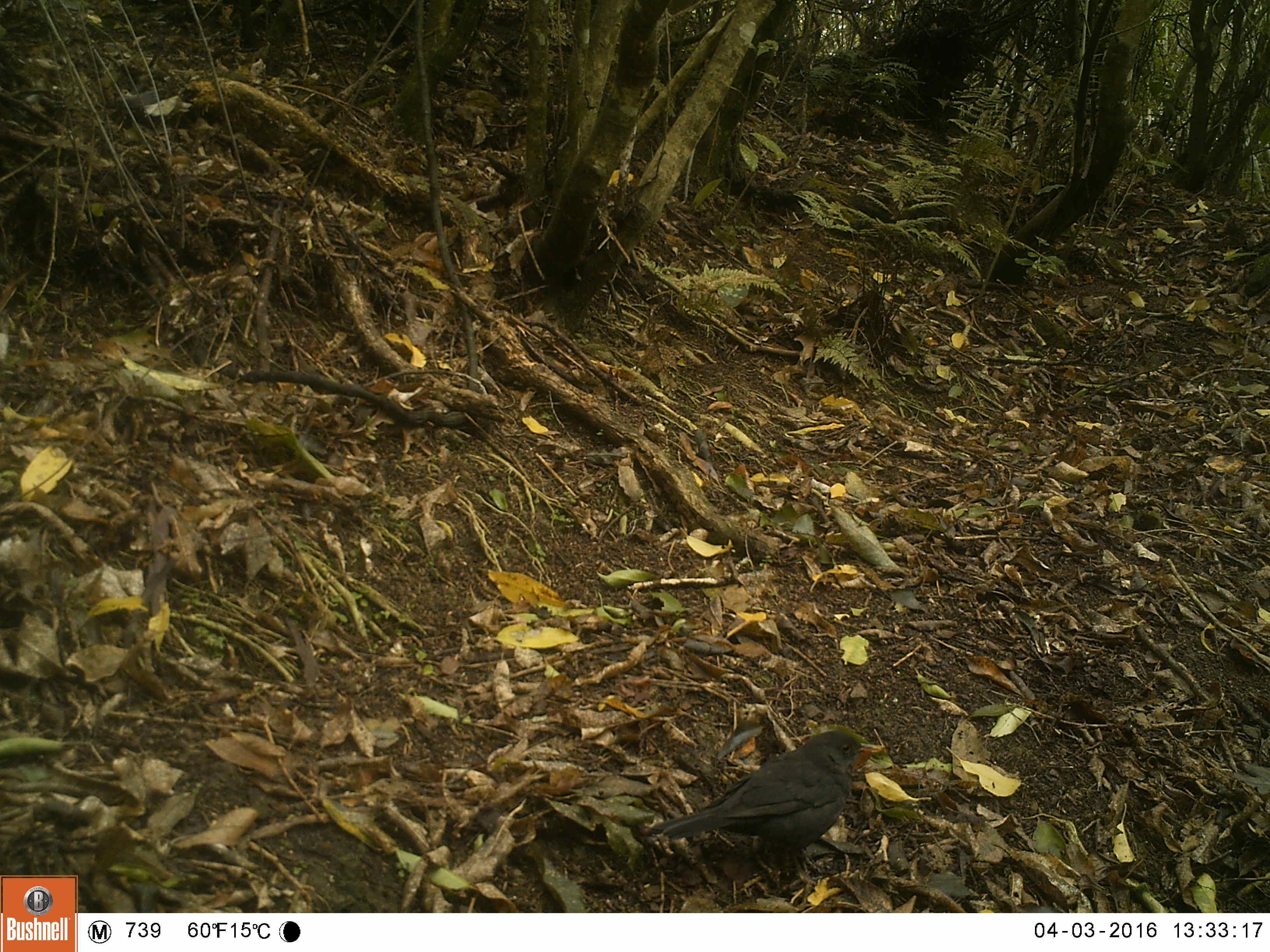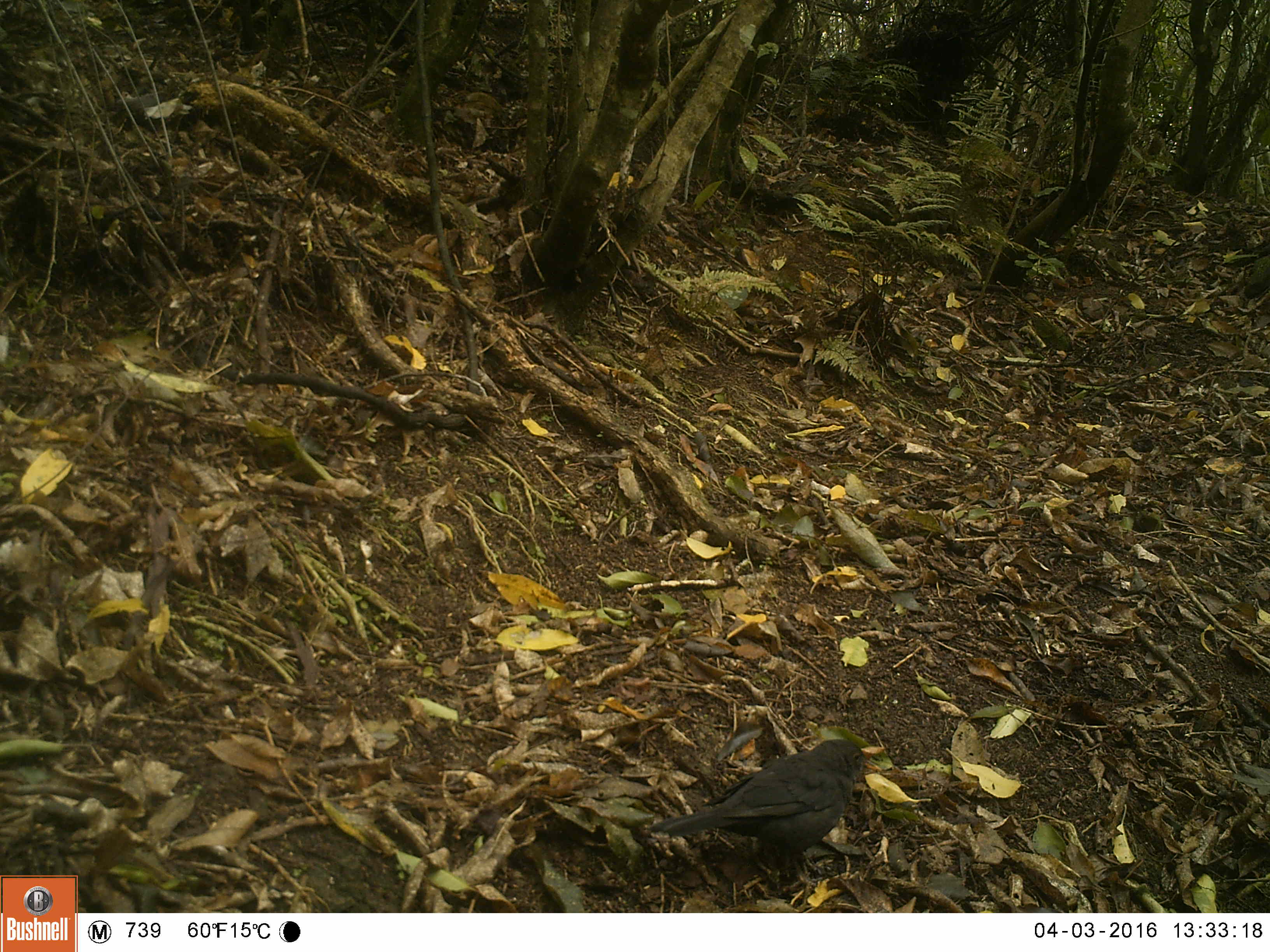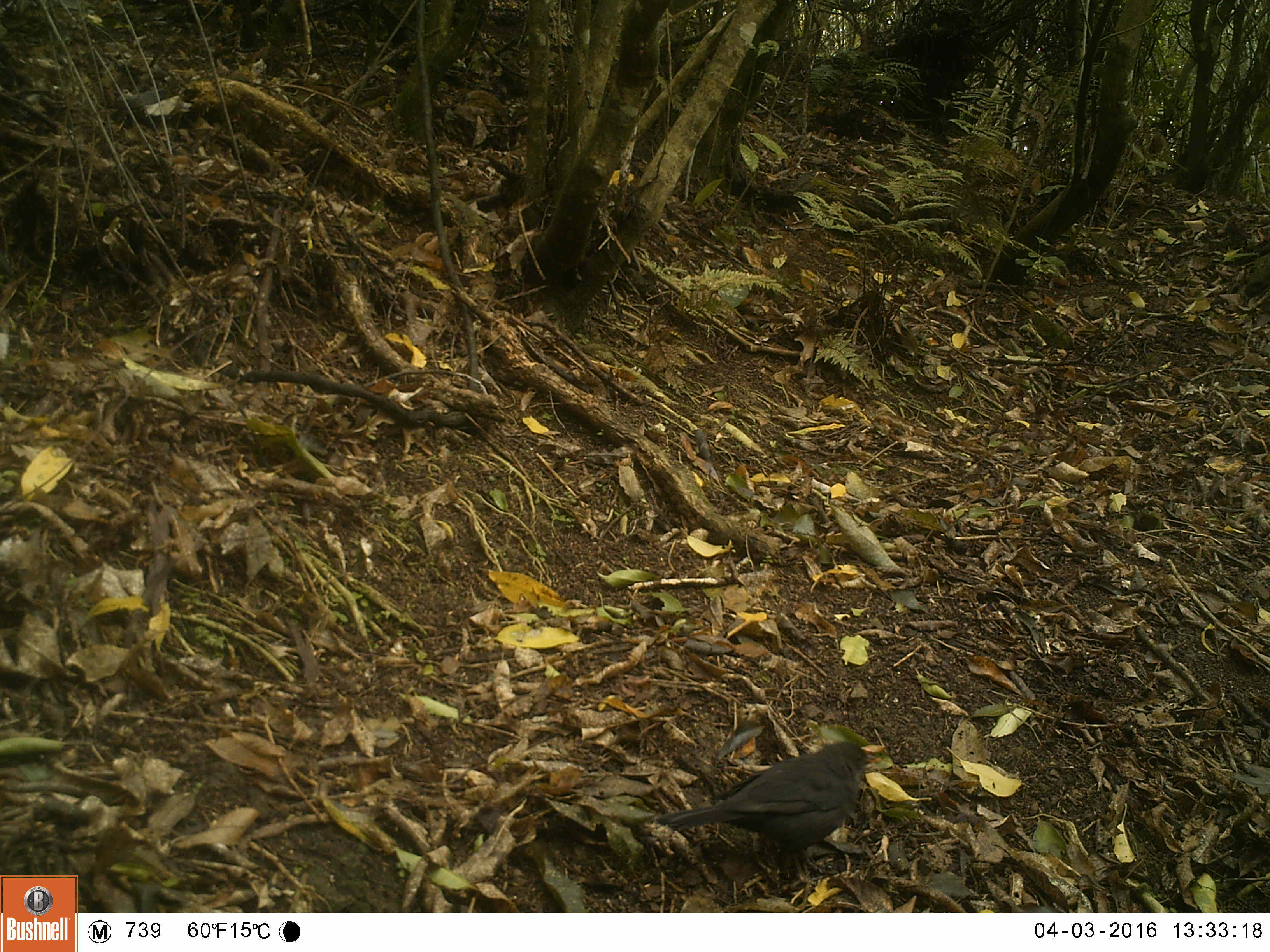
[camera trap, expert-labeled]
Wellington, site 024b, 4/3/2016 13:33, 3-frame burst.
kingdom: Animalia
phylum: Chordata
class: Aves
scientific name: Aves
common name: bird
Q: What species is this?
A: Bird (Aves).